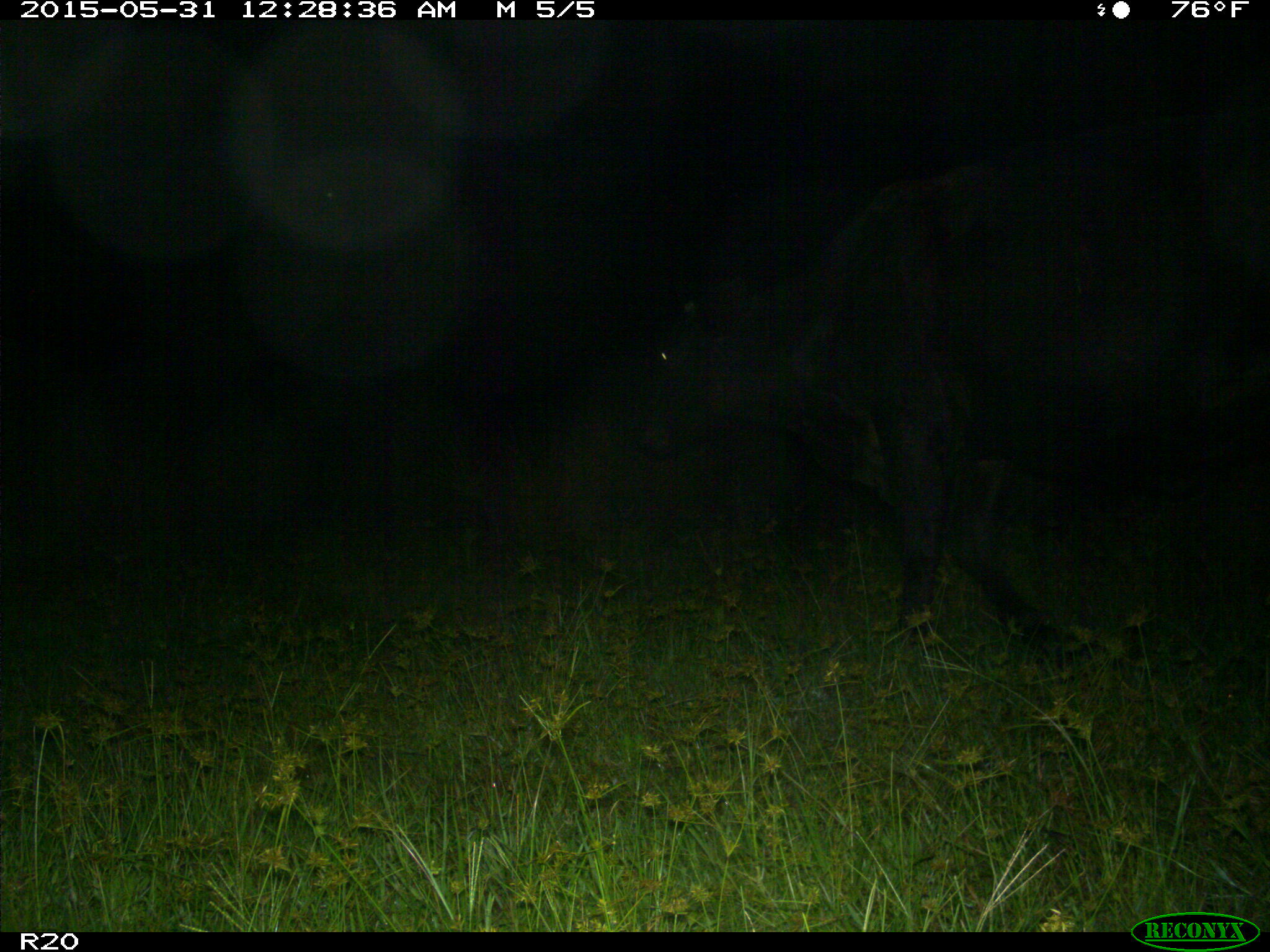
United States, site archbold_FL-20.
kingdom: Animalia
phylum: Chordata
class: Mammalia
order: Artiodactyla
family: Bovidae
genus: Bos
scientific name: Bos taurus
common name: domestic cow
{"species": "Bos taurus (domestic cow)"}